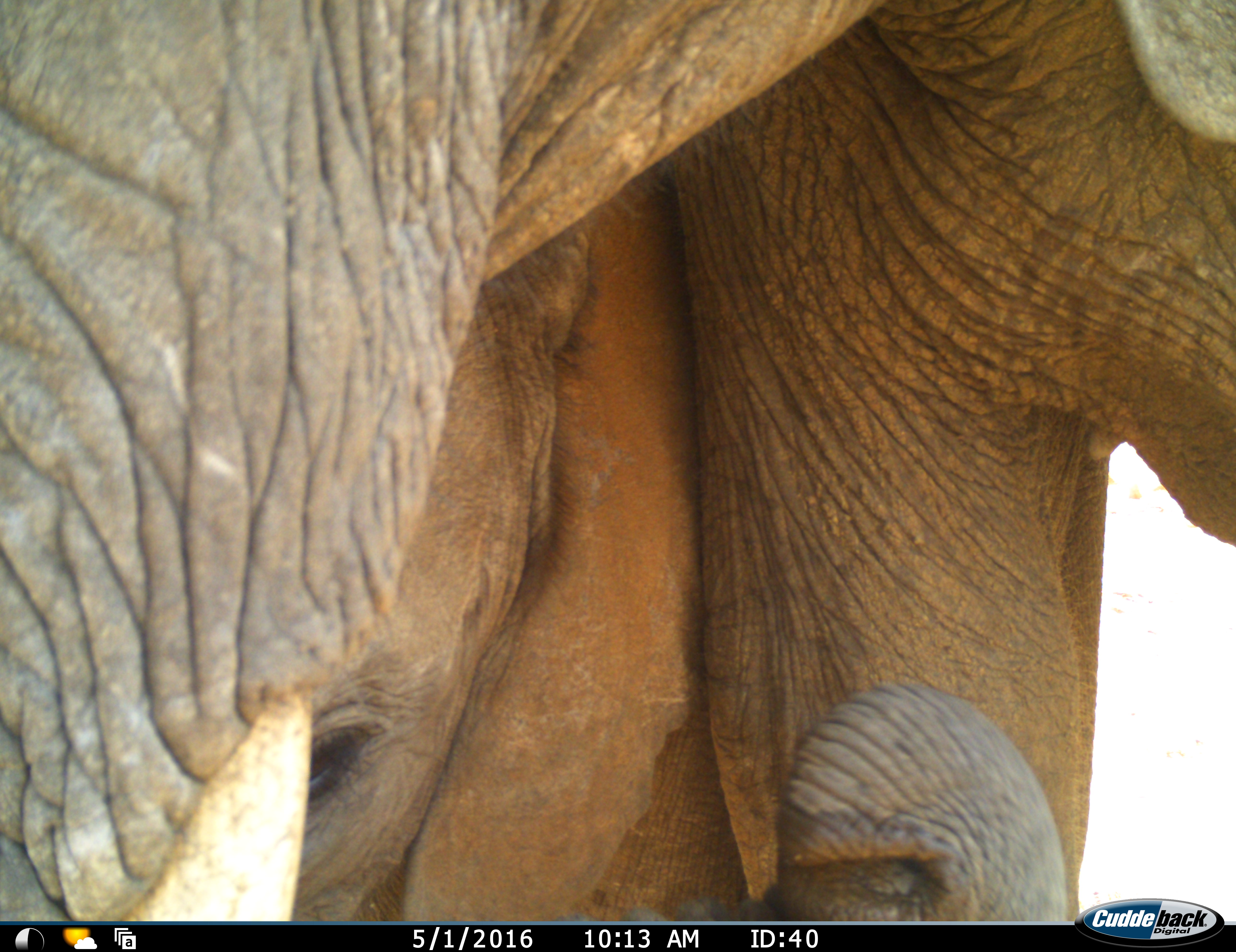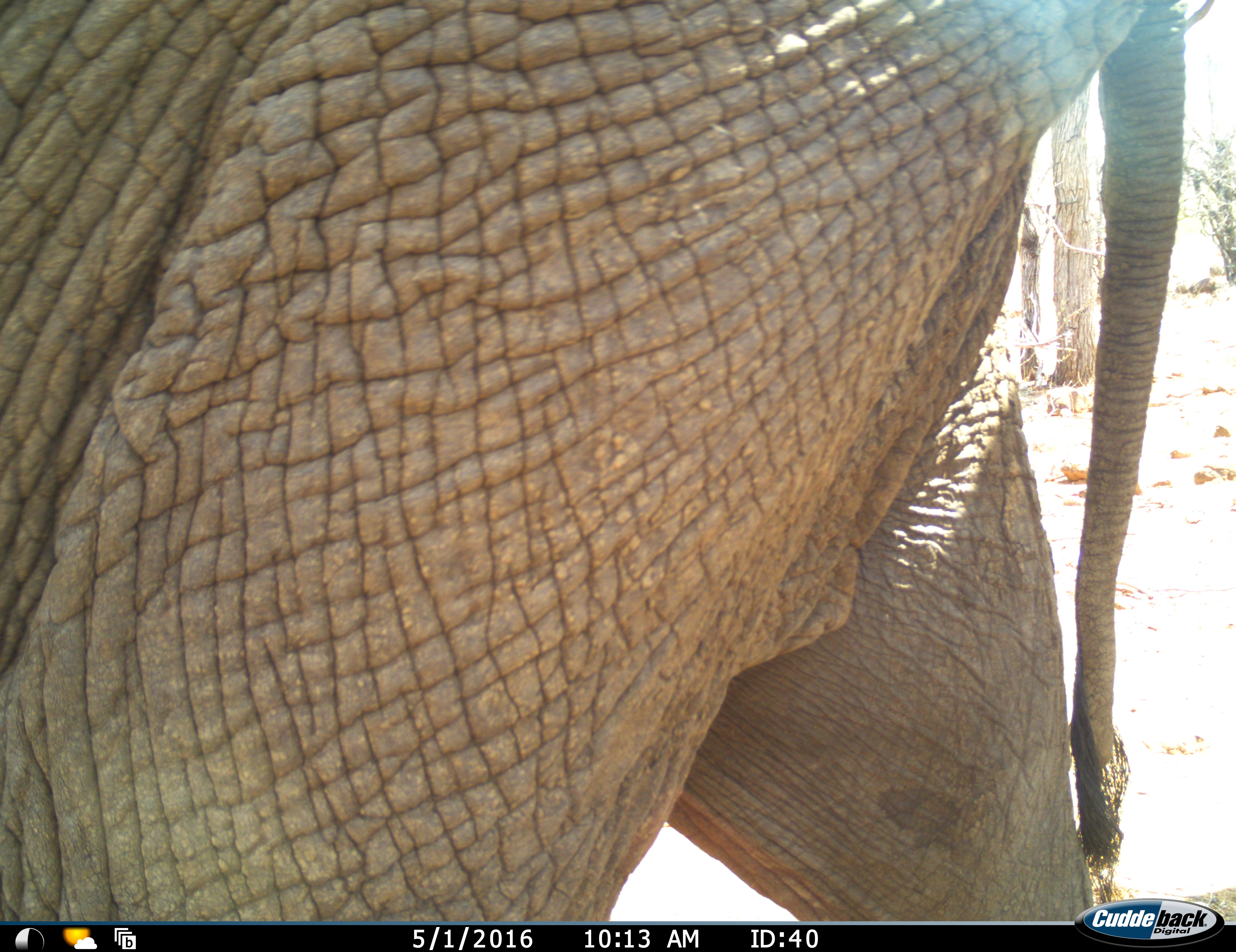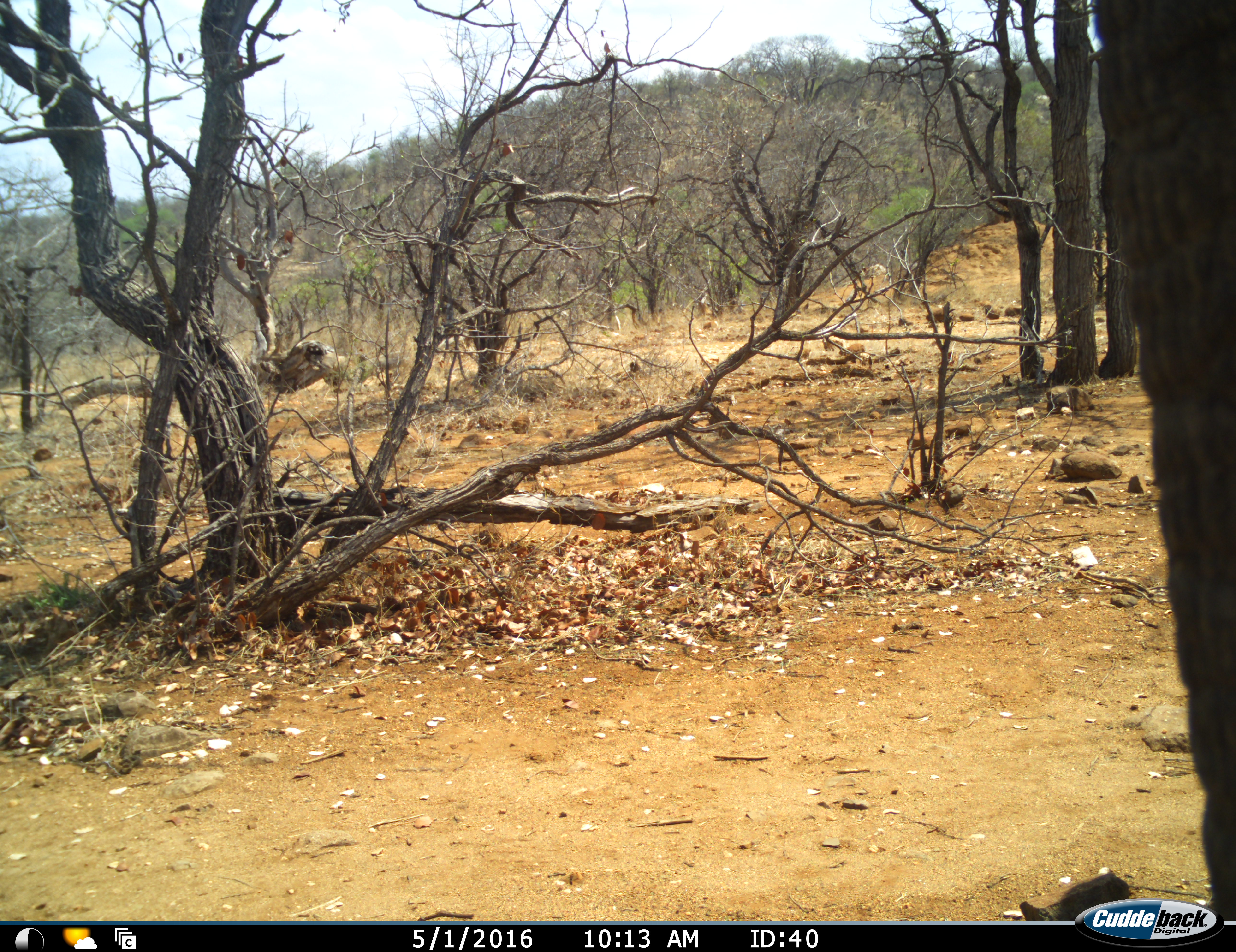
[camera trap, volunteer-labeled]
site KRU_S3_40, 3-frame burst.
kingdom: Animalia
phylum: Chordata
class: Mammalia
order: Proboscidea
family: Elephantidae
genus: Loxodonta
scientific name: Loxodonta africana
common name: african bush elephant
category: elephant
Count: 2.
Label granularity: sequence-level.